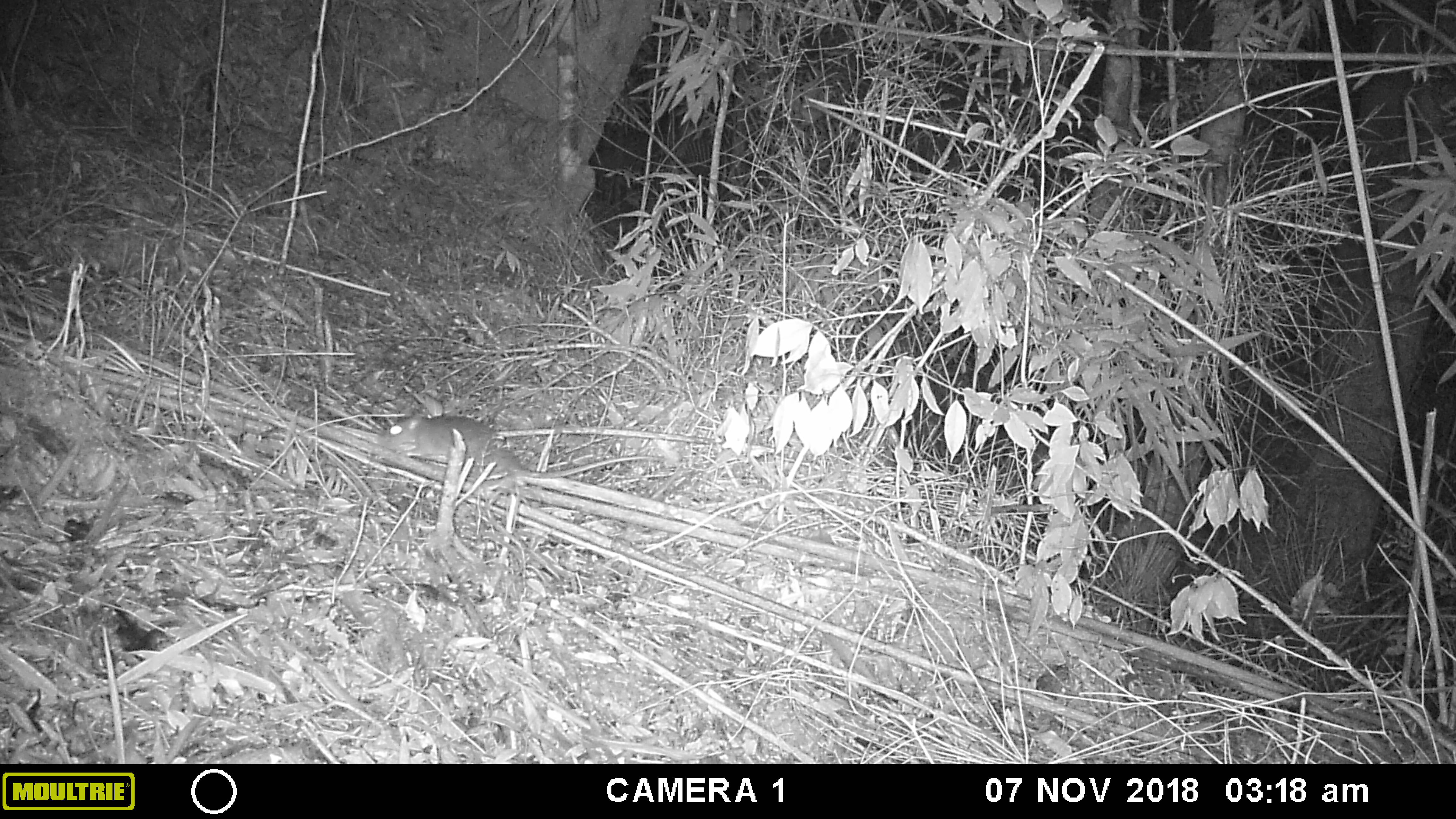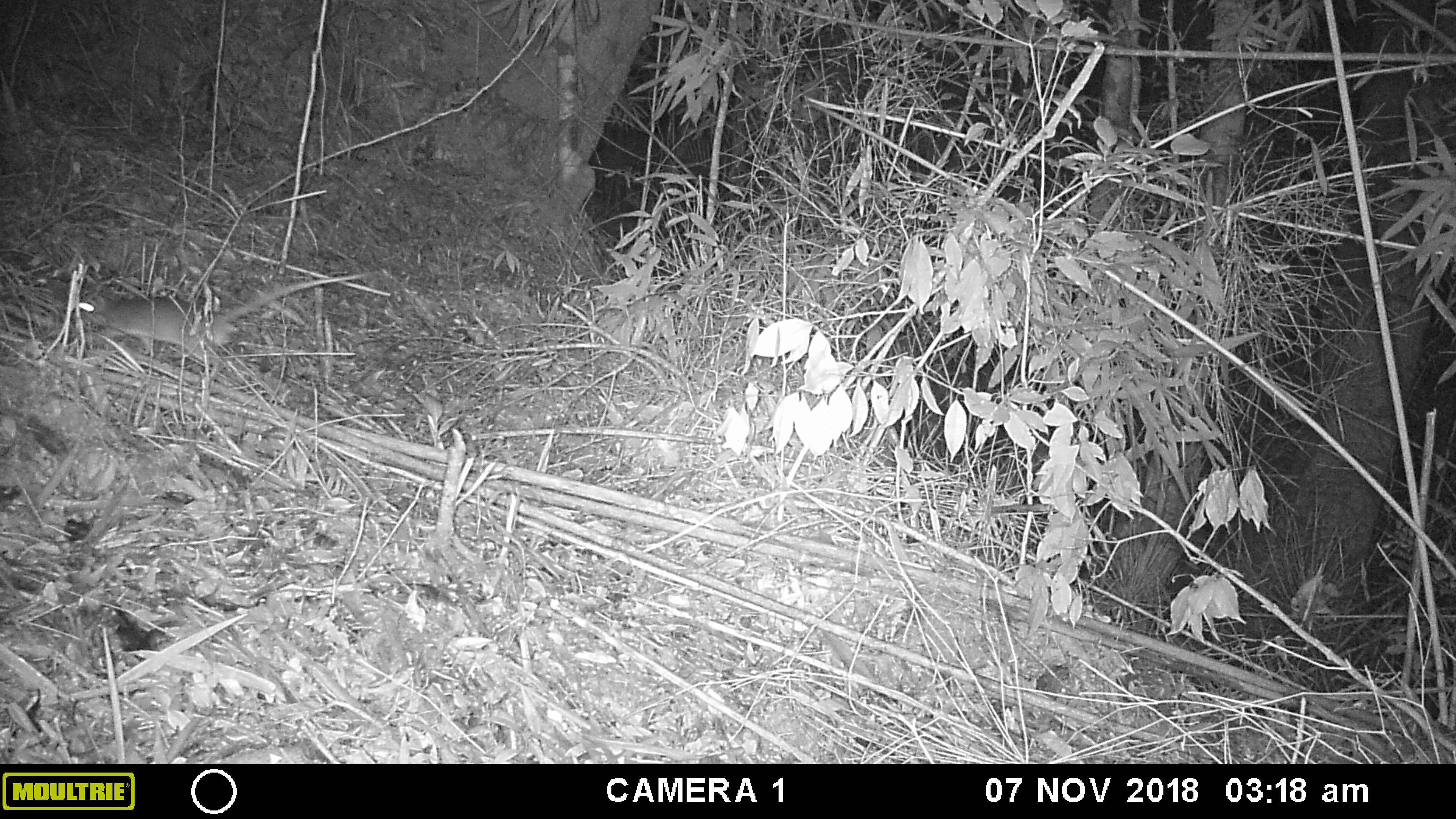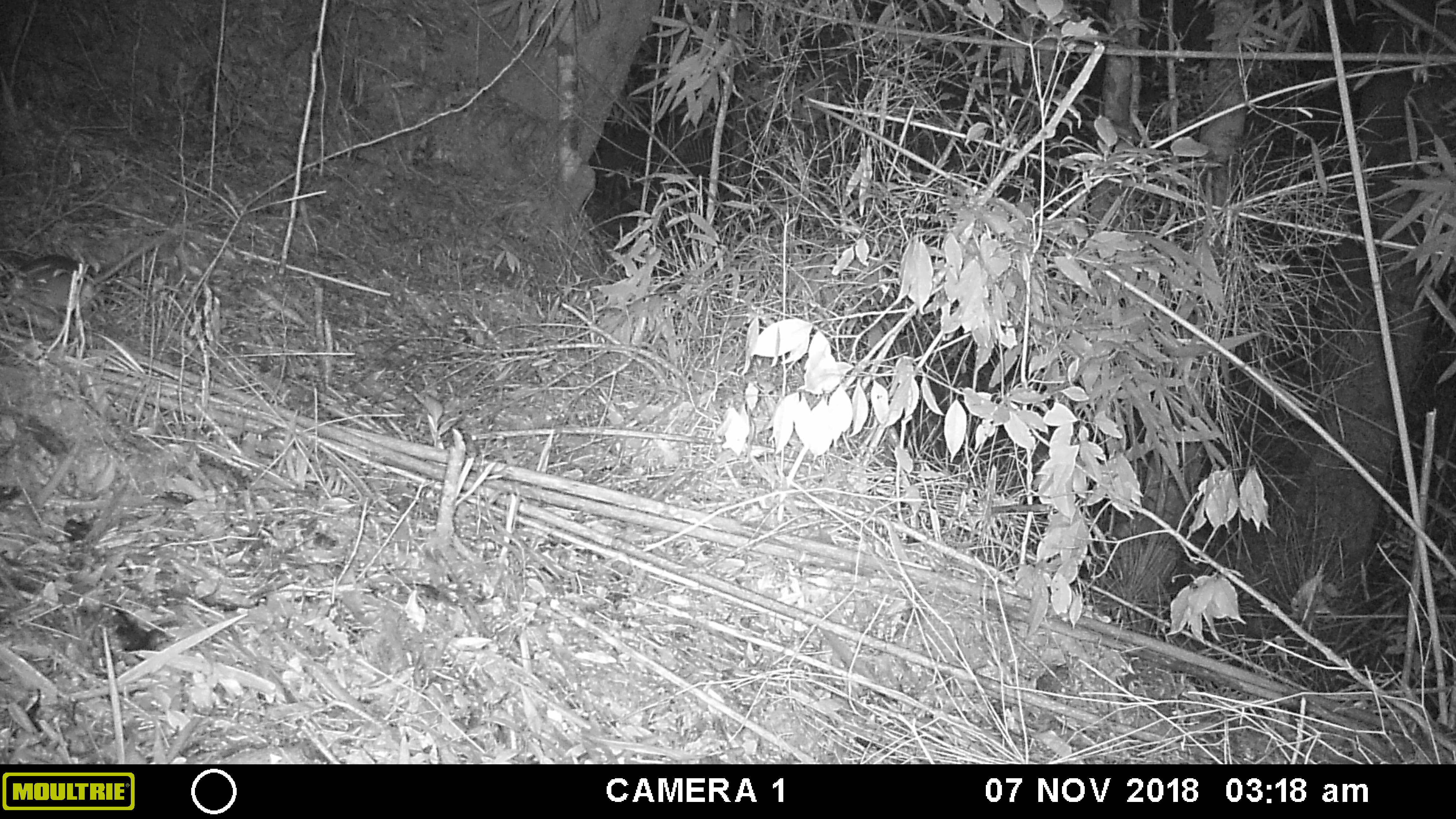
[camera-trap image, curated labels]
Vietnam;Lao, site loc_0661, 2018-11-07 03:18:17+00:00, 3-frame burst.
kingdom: Animalia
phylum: Chordata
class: Mammalia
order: Rodentia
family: Muridae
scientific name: Muridae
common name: old-world mice and rats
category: unidentified murid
Unidentified murid (old-world mice and rats) (Muridae). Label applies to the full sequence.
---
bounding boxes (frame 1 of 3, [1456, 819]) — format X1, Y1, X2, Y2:
unidentified murid: 376, 411, 668, 486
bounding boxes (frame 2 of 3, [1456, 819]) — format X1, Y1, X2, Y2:
unidentified murid: 77, 271, 367, 383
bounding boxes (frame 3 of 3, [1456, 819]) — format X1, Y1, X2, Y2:
unidentified murid: 0, 226, 175, 319